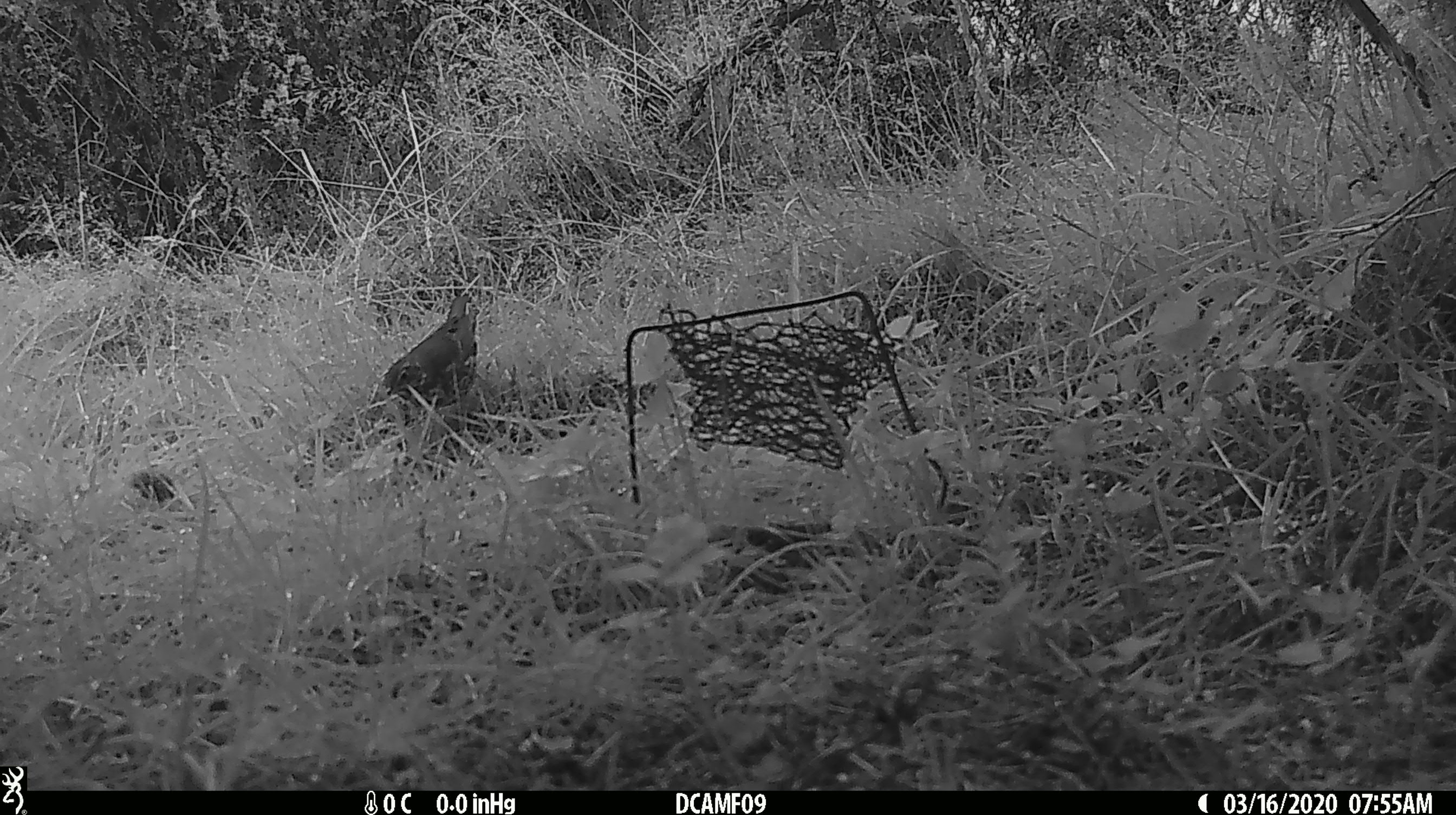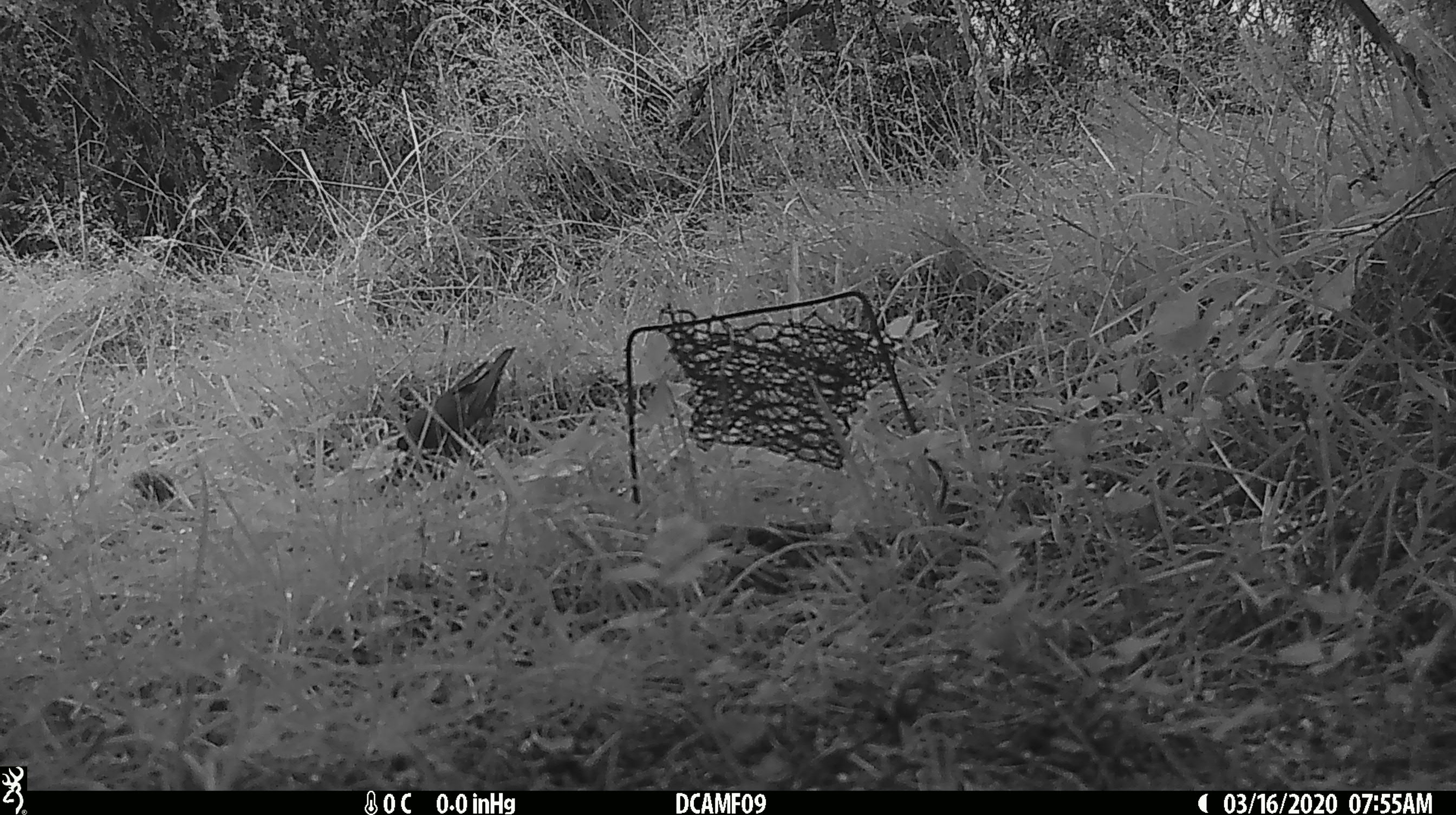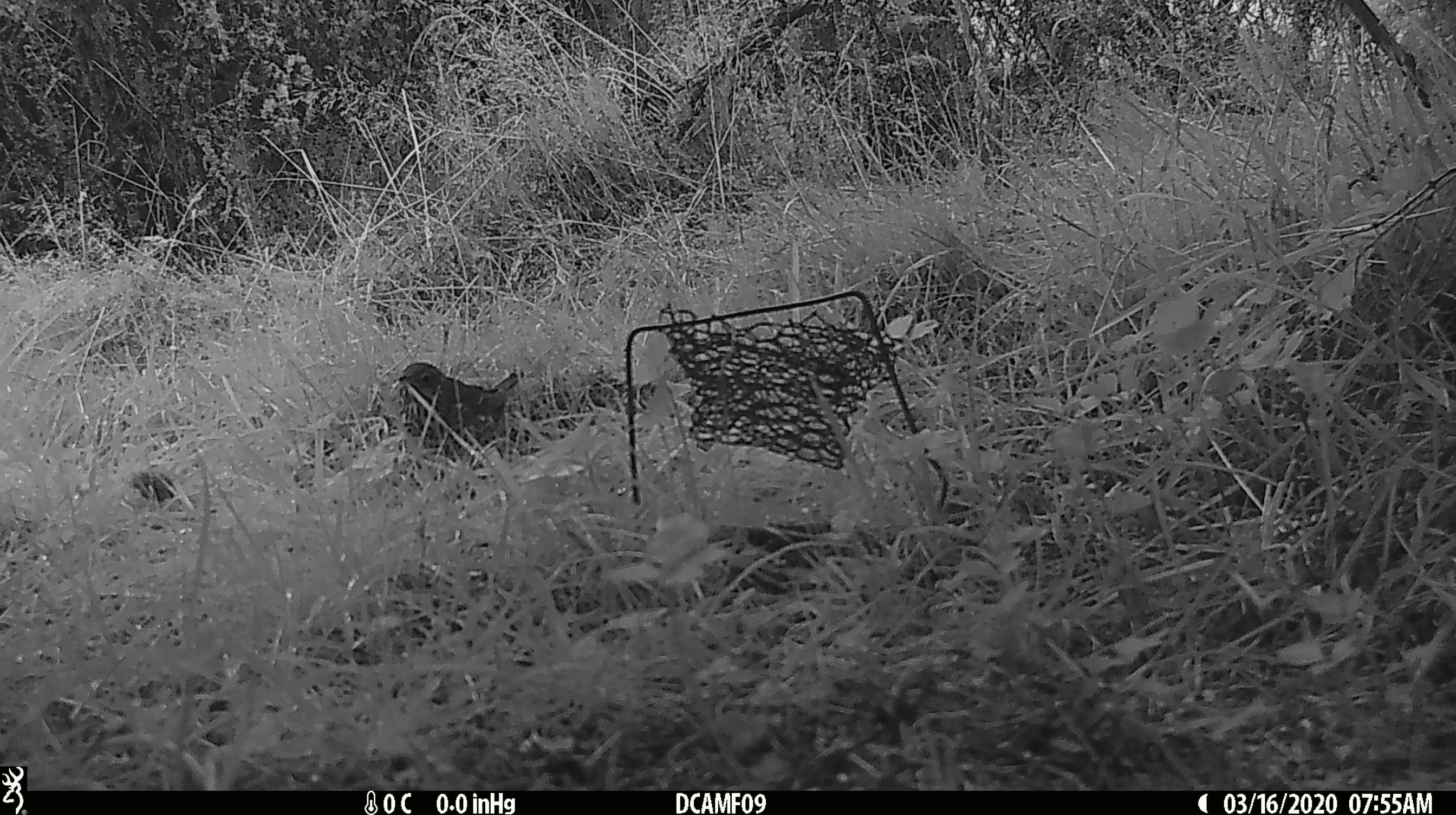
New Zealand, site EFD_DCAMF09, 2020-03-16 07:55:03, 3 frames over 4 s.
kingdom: Animalia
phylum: Chordata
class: Aves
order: Passeriformes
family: Turdidae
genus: Turdus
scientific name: Turdus philomelos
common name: song thrush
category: thrush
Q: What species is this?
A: Thrush (song thrush) (Turdus philomelos).